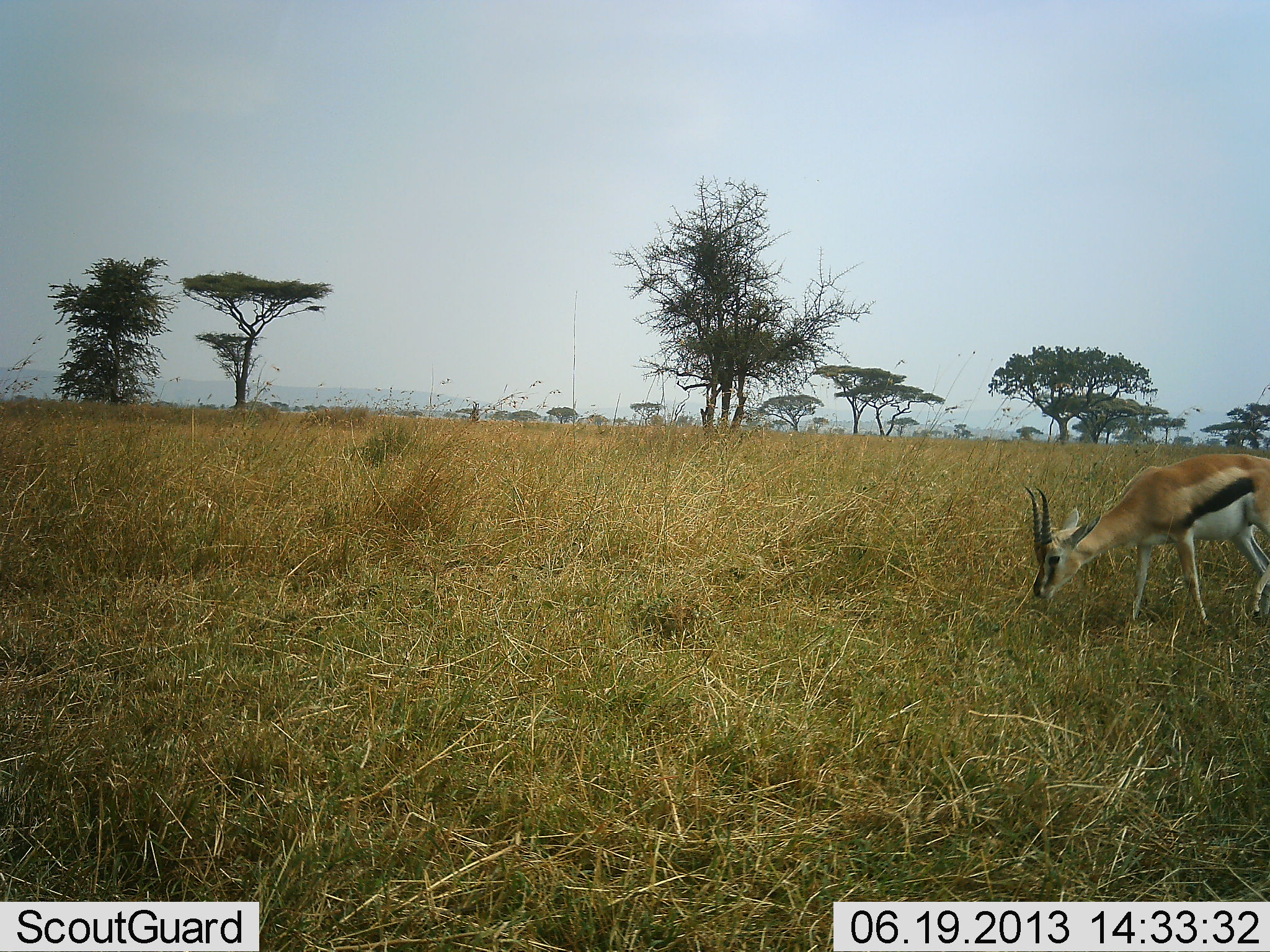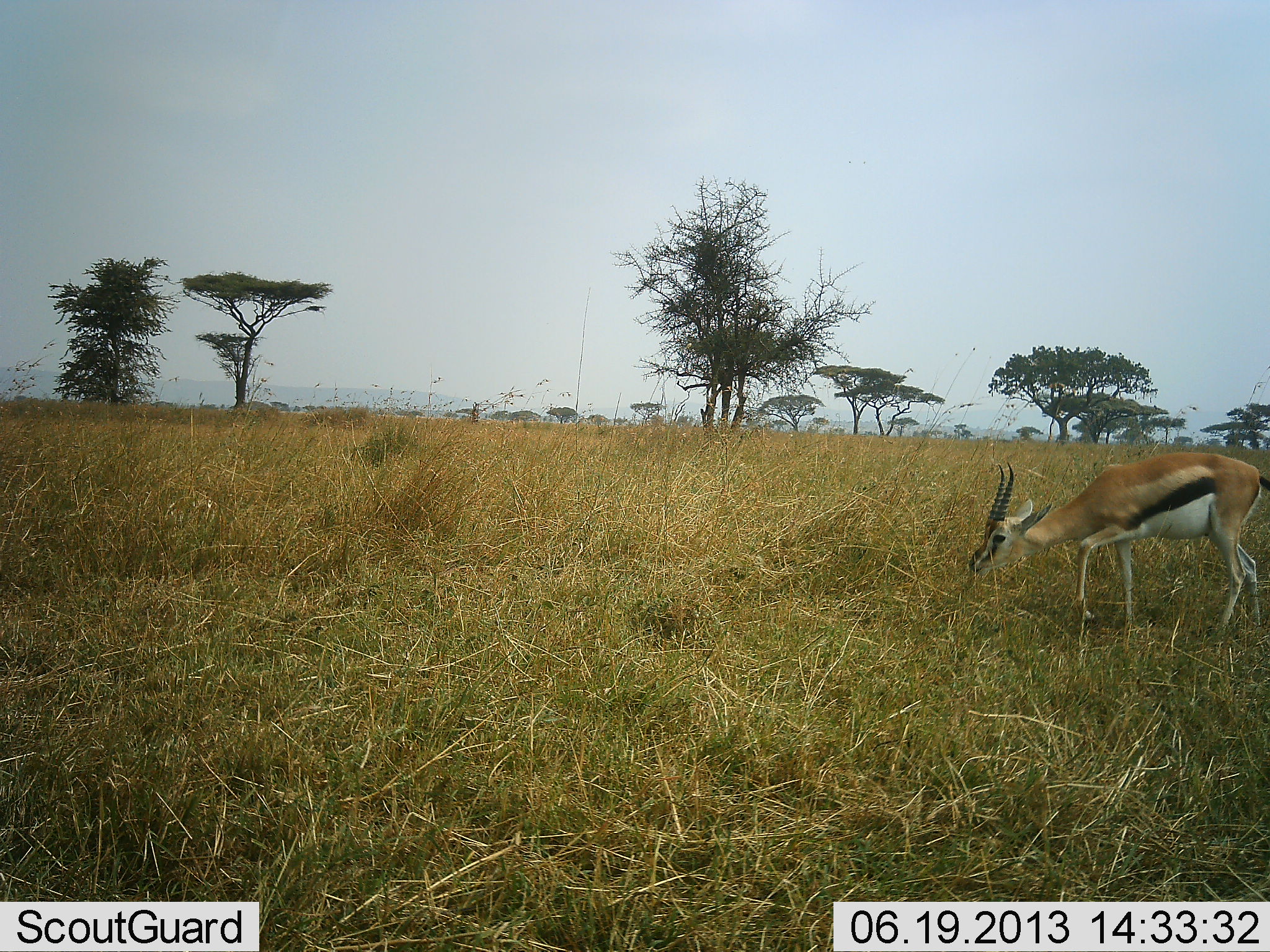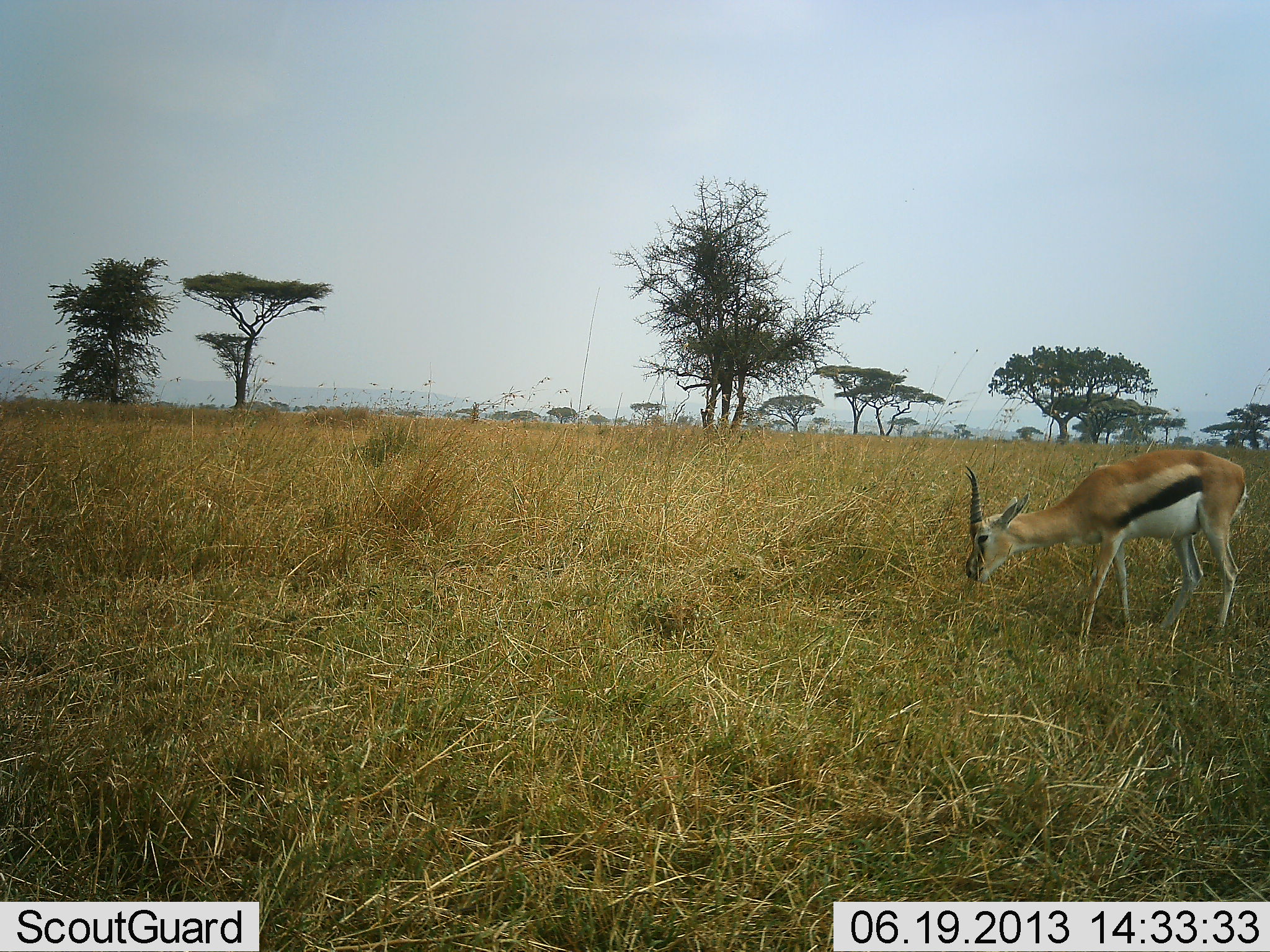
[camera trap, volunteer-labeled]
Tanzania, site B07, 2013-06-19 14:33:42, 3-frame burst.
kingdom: Animalia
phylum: Chordata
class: Mammalia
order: Artiodactyla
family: Bovidae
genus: Eudorcas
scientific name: Eudorcas thomsonii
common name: thomson's gazelle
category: gazellethomsons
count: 1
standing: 0%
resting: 0%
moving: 50%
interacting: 0%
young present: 0%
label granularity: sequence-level